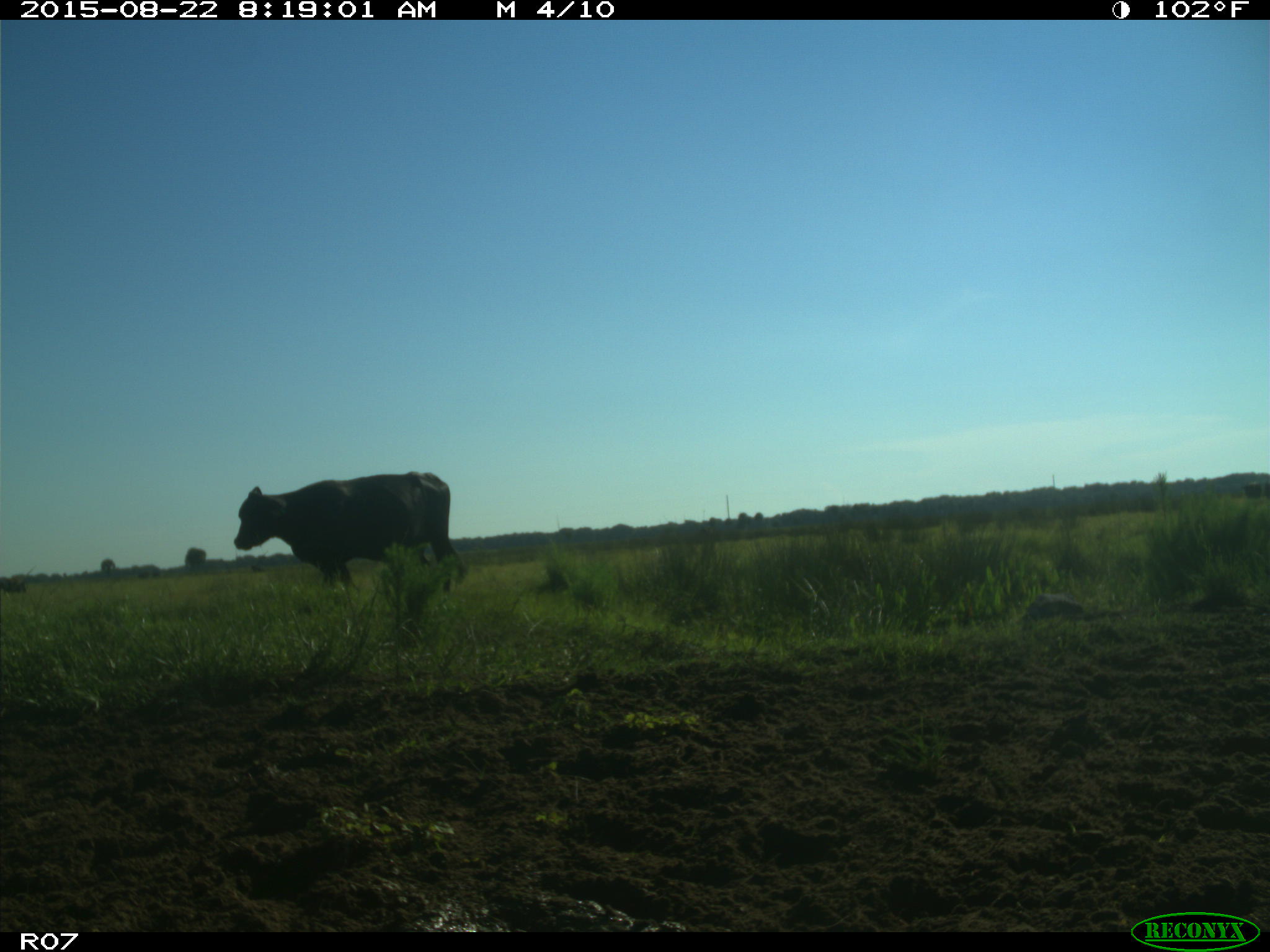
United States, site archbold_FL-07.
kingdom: Animalia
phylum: Chordata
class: Mammalia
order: Artiodactyla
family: Bovidae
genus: Bos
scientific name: Bos taurus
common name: domestic cow